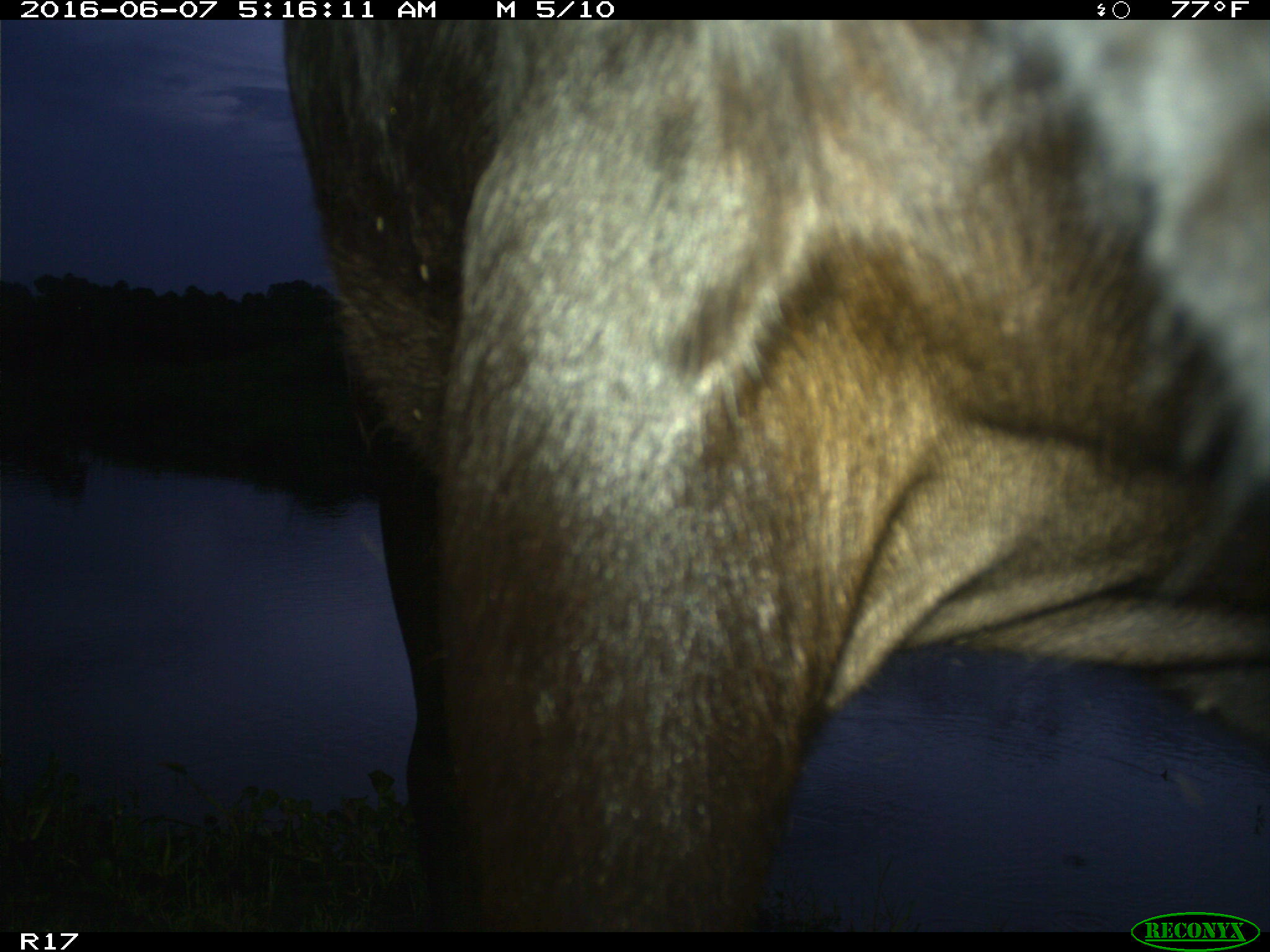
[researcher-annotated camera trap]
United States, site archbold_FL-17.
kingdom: Animalia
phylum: Chordata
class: Mammalia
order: Artiodactyla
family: Bovidae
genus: Bos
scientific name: Bos taurus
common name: domestic cow